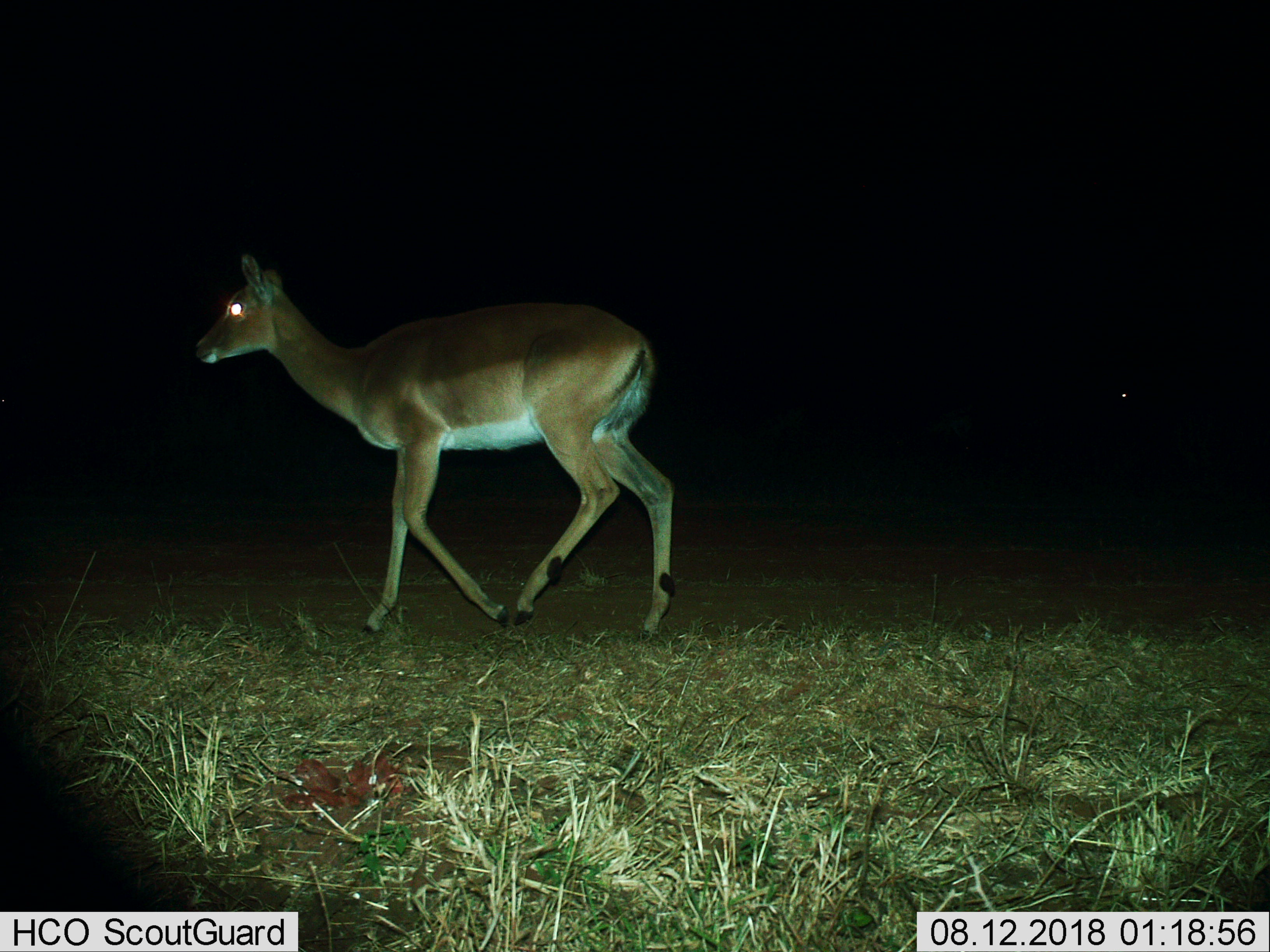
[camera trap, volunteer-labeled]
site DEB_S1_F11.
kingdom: Animalia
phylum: Chordata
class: Mammalia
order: Artiodactyla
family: Bovidae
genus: Aepyceros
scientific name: Aepyceros melampus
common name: impala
Impala (Aepyceros melampus), count 1. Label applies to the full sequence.